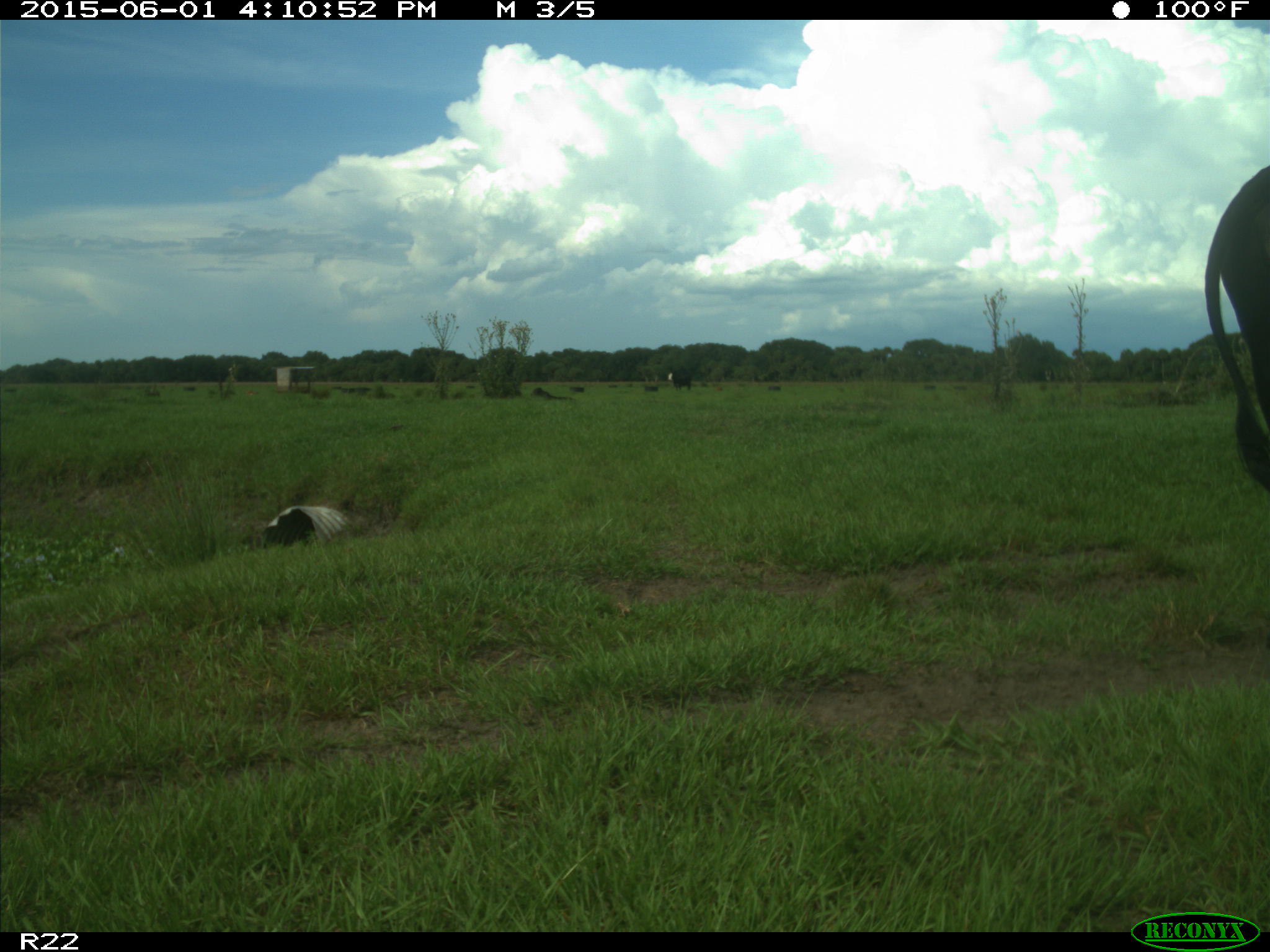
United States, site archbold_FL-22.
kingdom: Animalia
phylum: Chordata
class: Mammalia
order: Artiodactyla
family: Bovidae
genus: Bos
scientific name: Bos taurus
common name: domestic cow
Bos taurus (domestic cow).